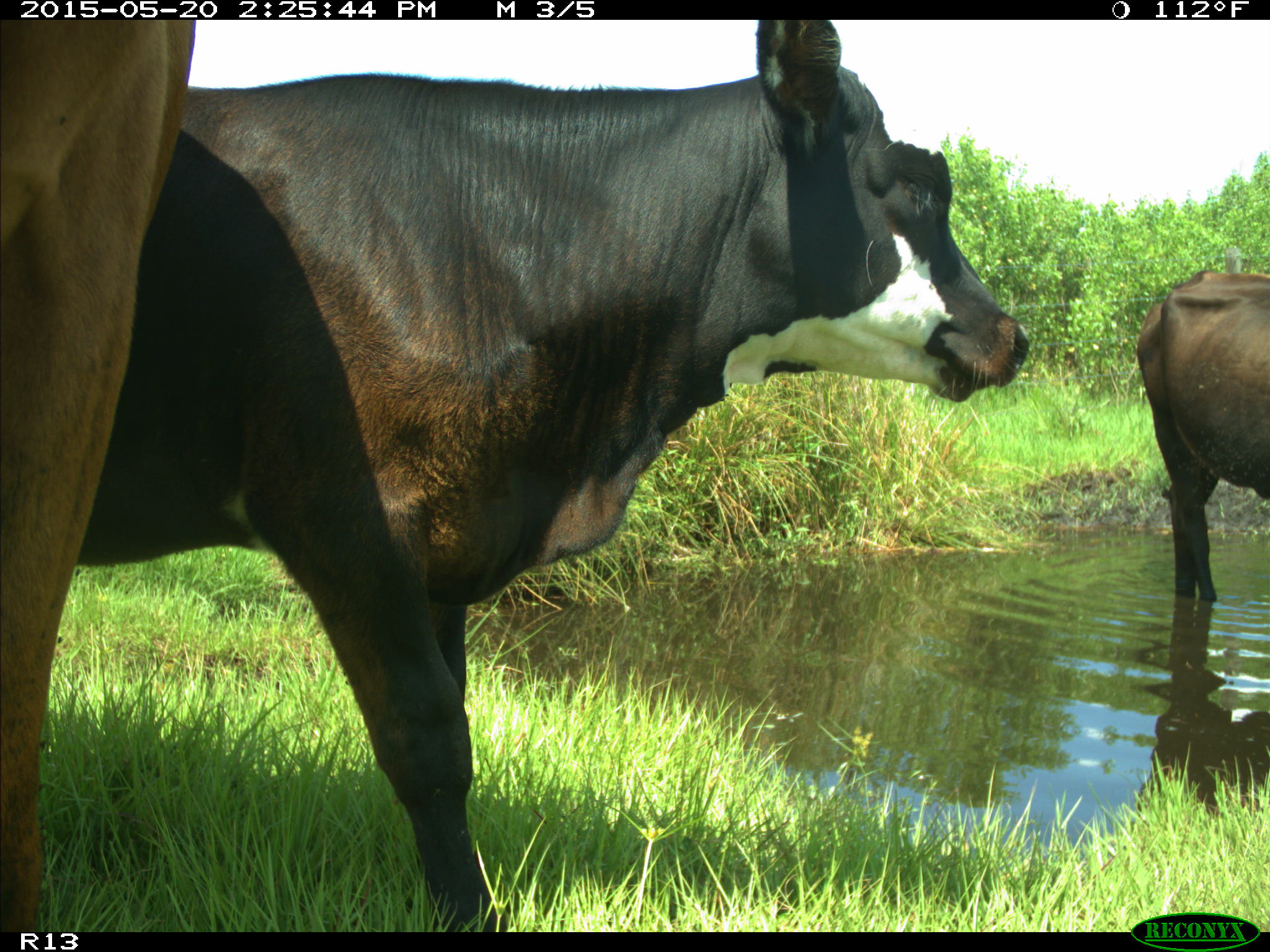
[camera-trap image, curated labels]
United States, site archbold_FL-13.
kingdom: Animalia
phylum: Chordata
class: Mammalia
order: Artiodactyla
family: Bovidae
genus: Bos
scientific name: Bos taurus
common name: domestic cow